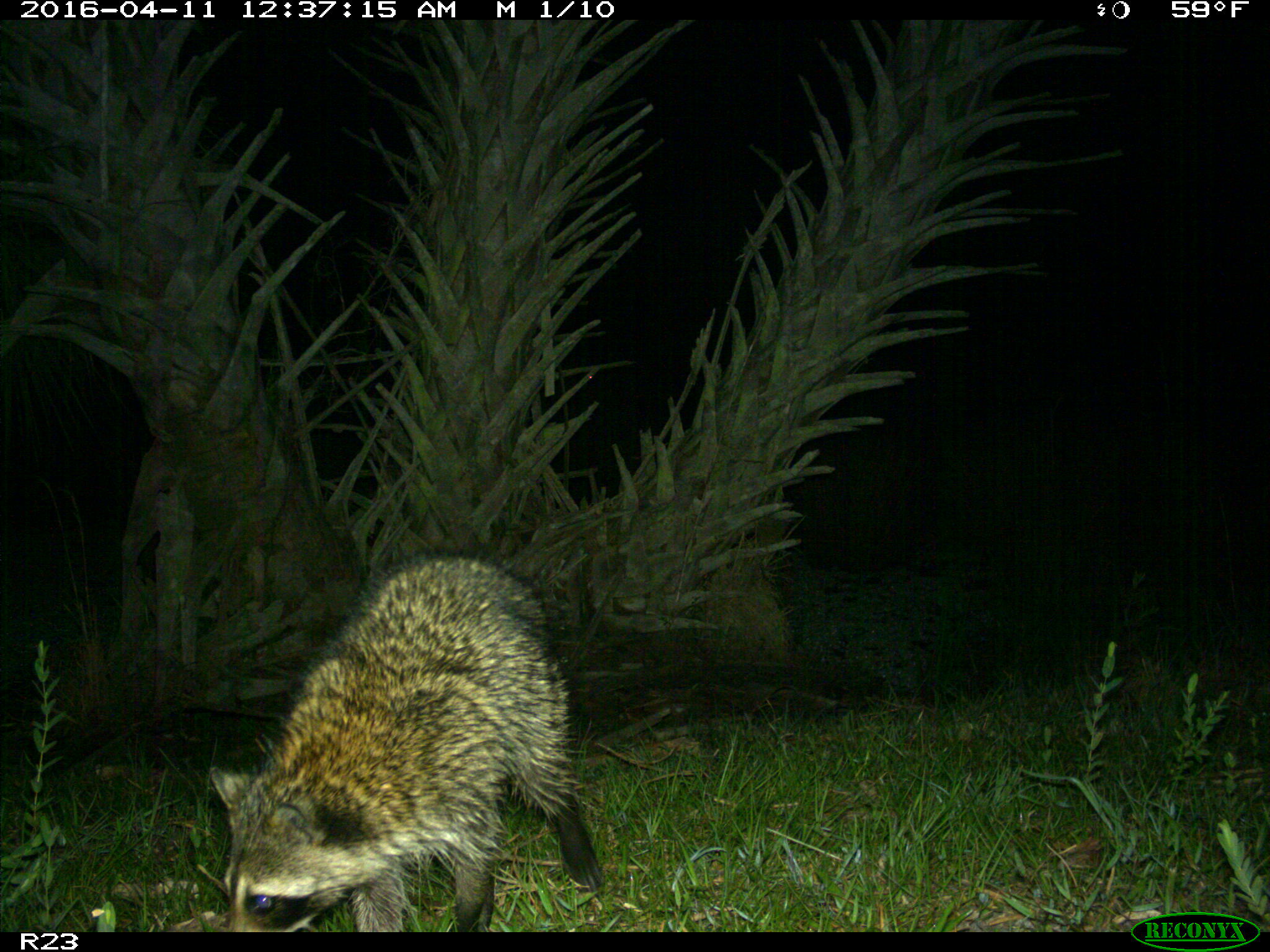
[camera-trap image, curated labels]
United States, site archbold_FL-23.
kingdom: Animalia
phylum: Chordata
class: Mammalia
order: Carnivora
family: Procyonidae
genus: Procyon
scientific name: Procyon lotor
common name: common raccoon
Procyon lotor (common raccoon).